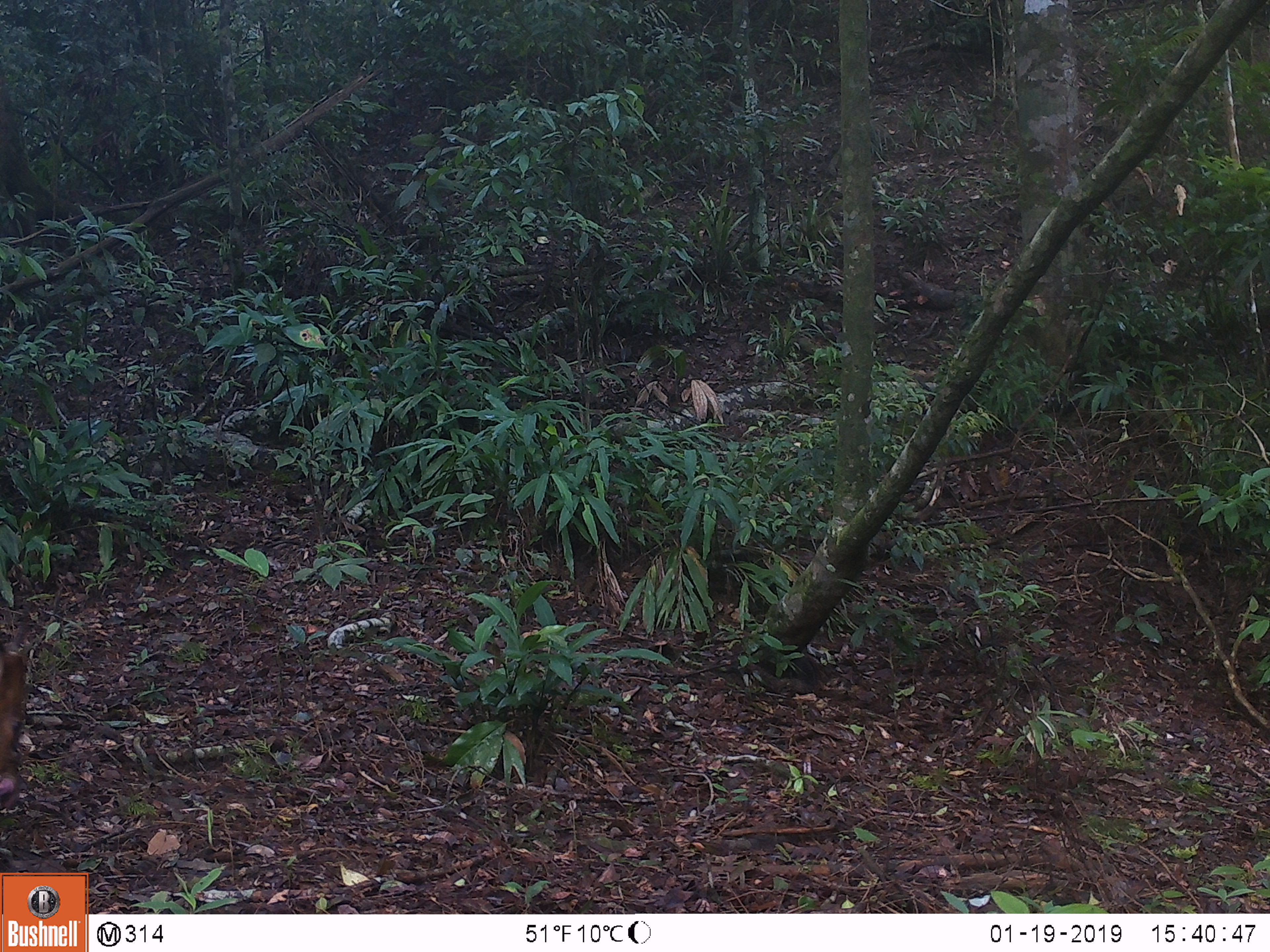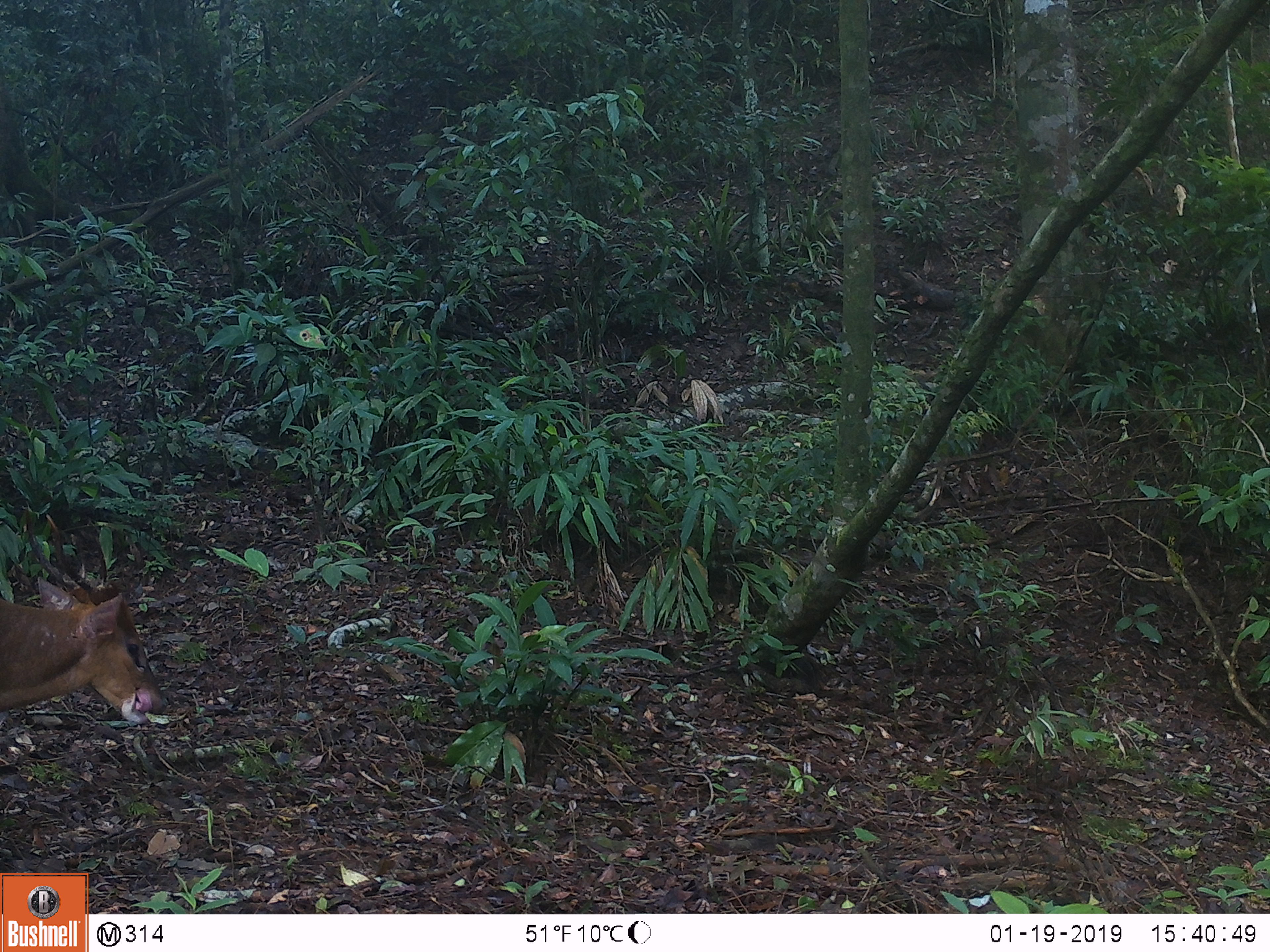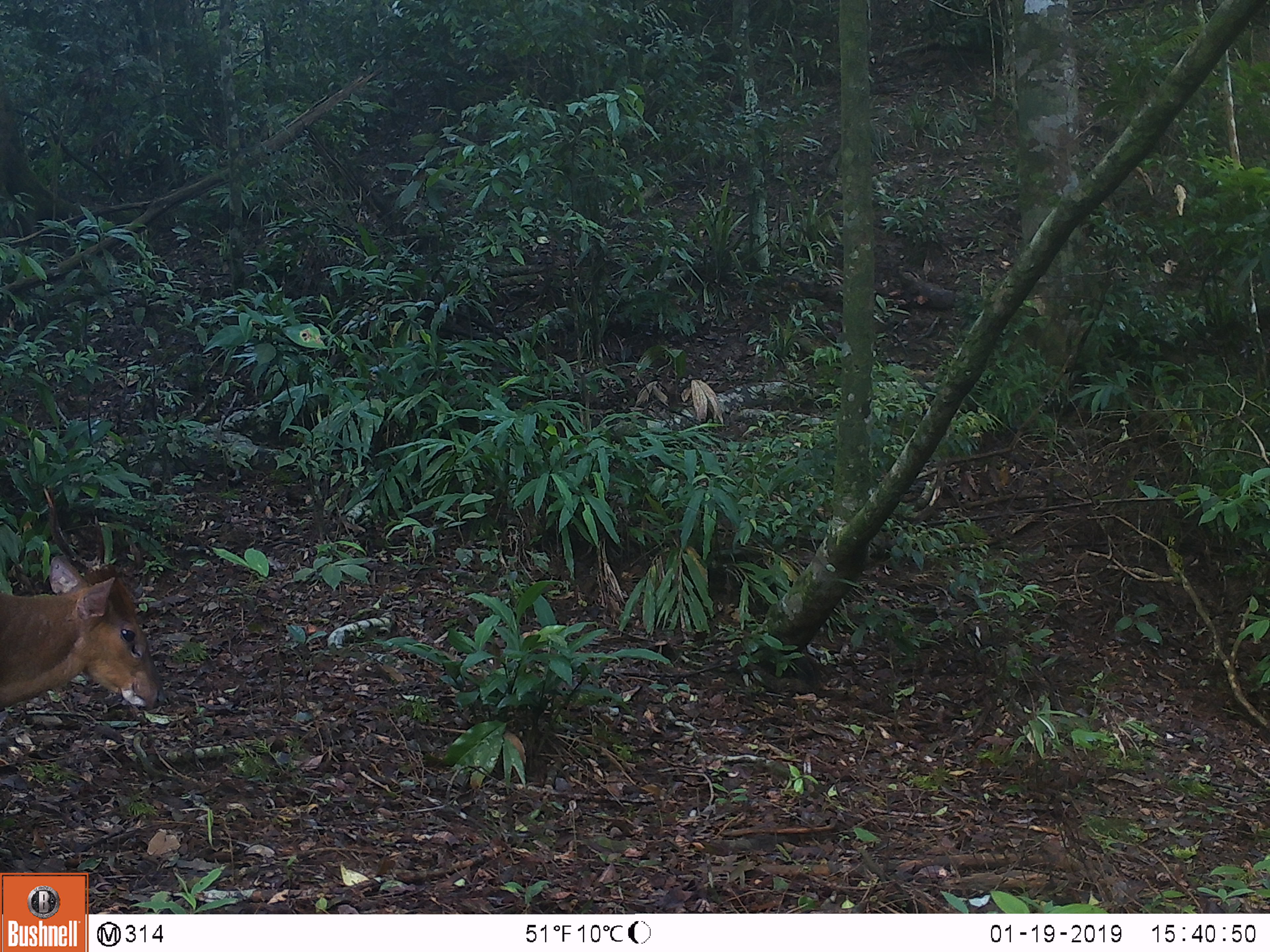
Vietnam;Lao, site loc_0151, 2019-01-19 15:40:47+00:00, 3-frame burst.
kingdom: Animalia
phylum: Chordata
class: Mammalia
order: Artiodactyla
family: Cervidae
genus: Muntiacus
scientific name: Muntiacus vuquangensis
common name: large-antlered muntjac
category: large antlered muntjac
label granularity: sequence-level